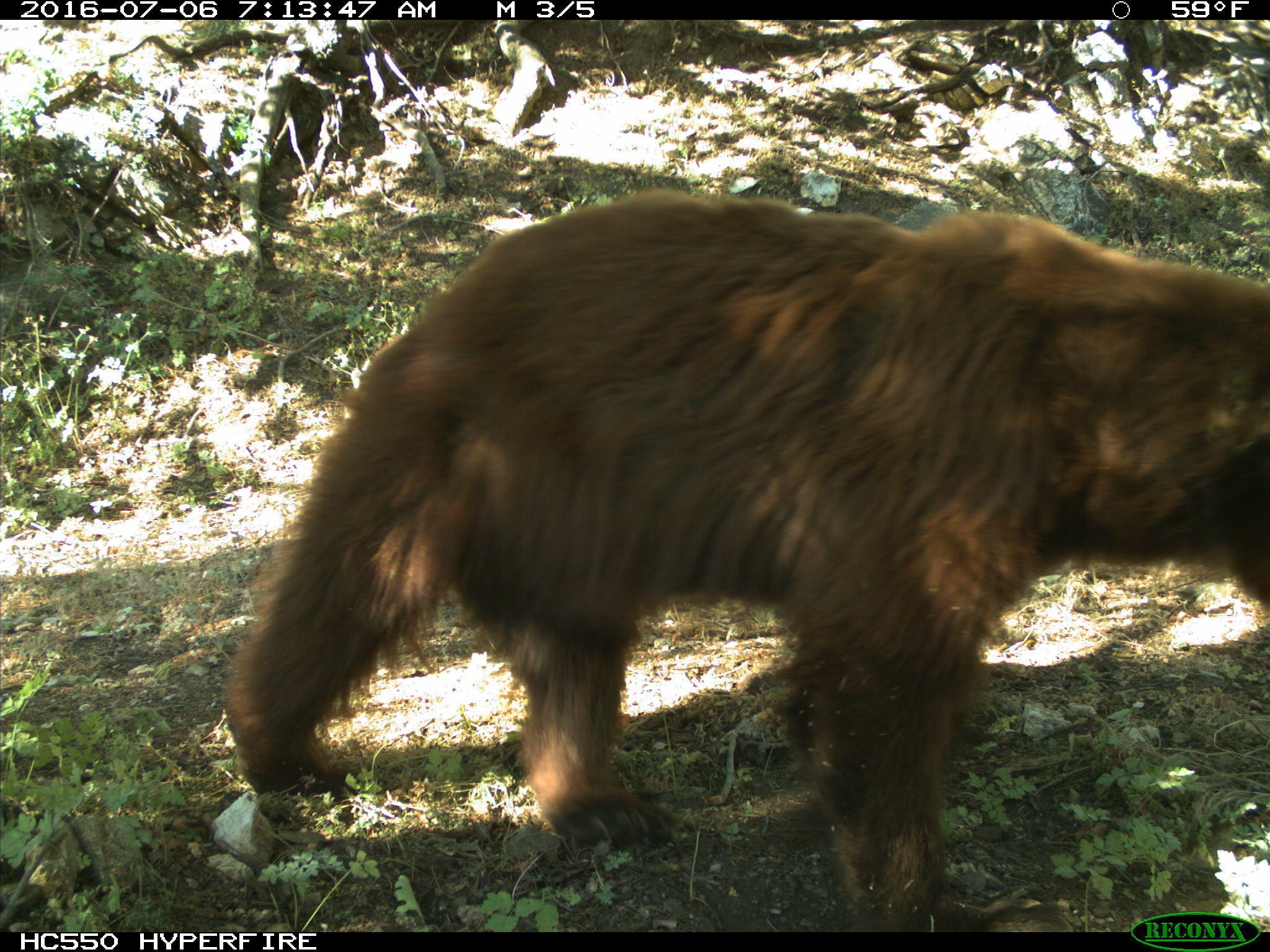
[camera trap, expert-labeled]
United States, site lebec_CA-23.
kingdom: Animalia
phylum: Chordata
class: Mammalia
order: Carnivora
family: Ursidae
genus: Ursus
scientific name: Ursus americanus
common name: american black bear